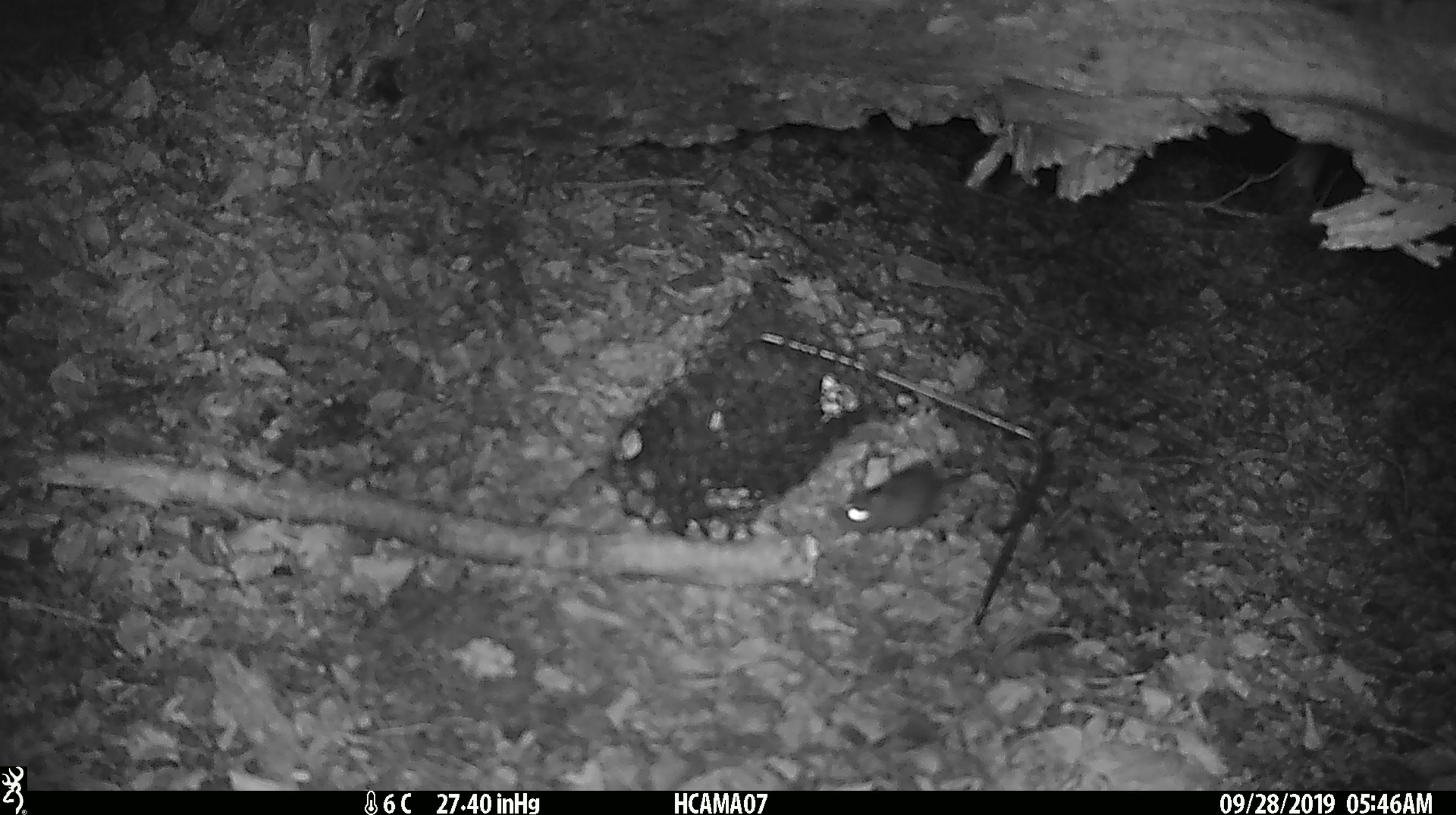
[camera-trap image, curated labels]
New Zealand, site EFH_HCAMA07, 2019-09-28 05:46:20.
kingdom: Animalia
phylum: Chordata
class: Mammalia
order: Rodentia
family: Muridae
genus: Mus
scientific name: Mus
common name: mouse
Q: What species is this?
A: Mouse (Mus).